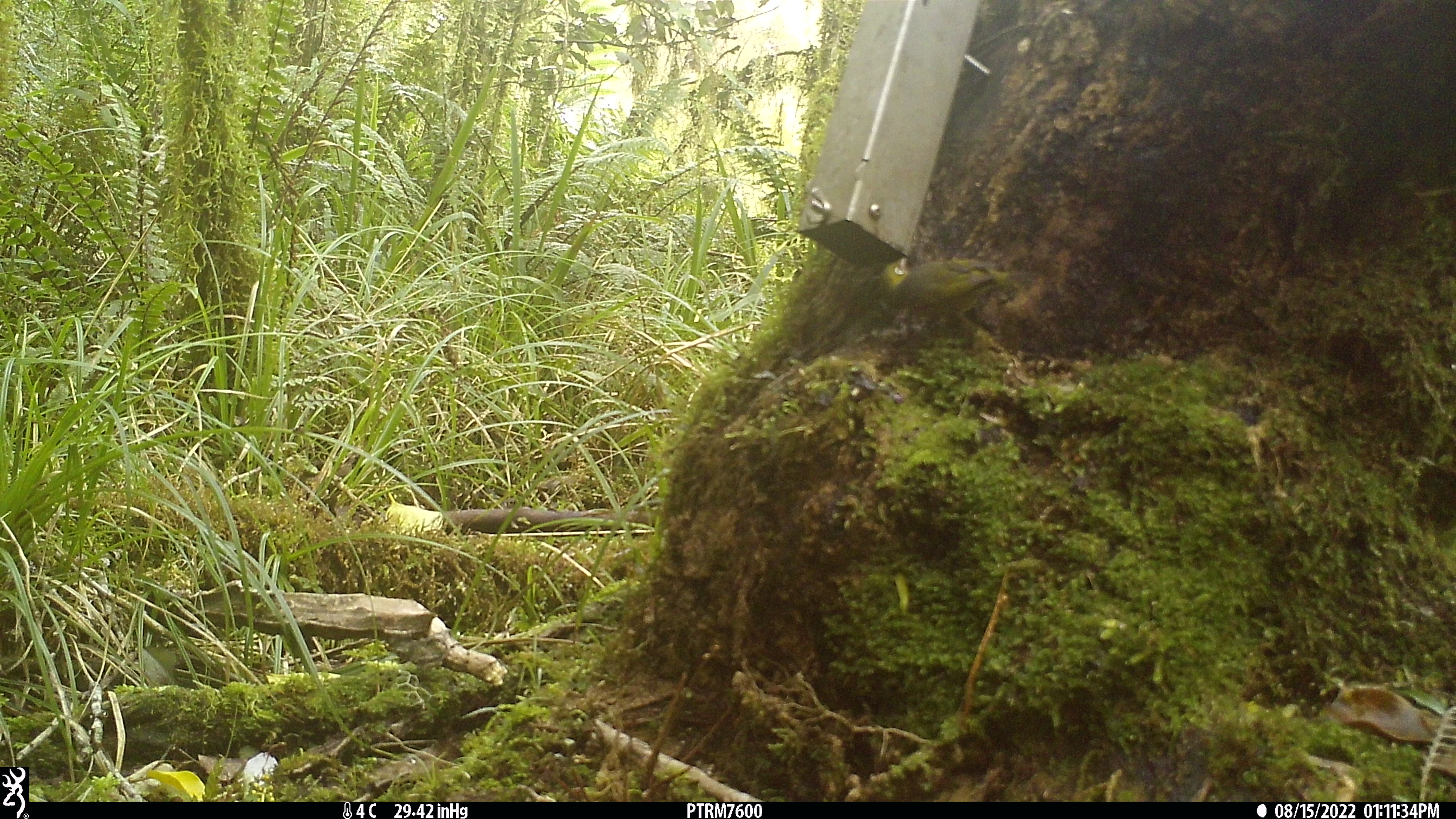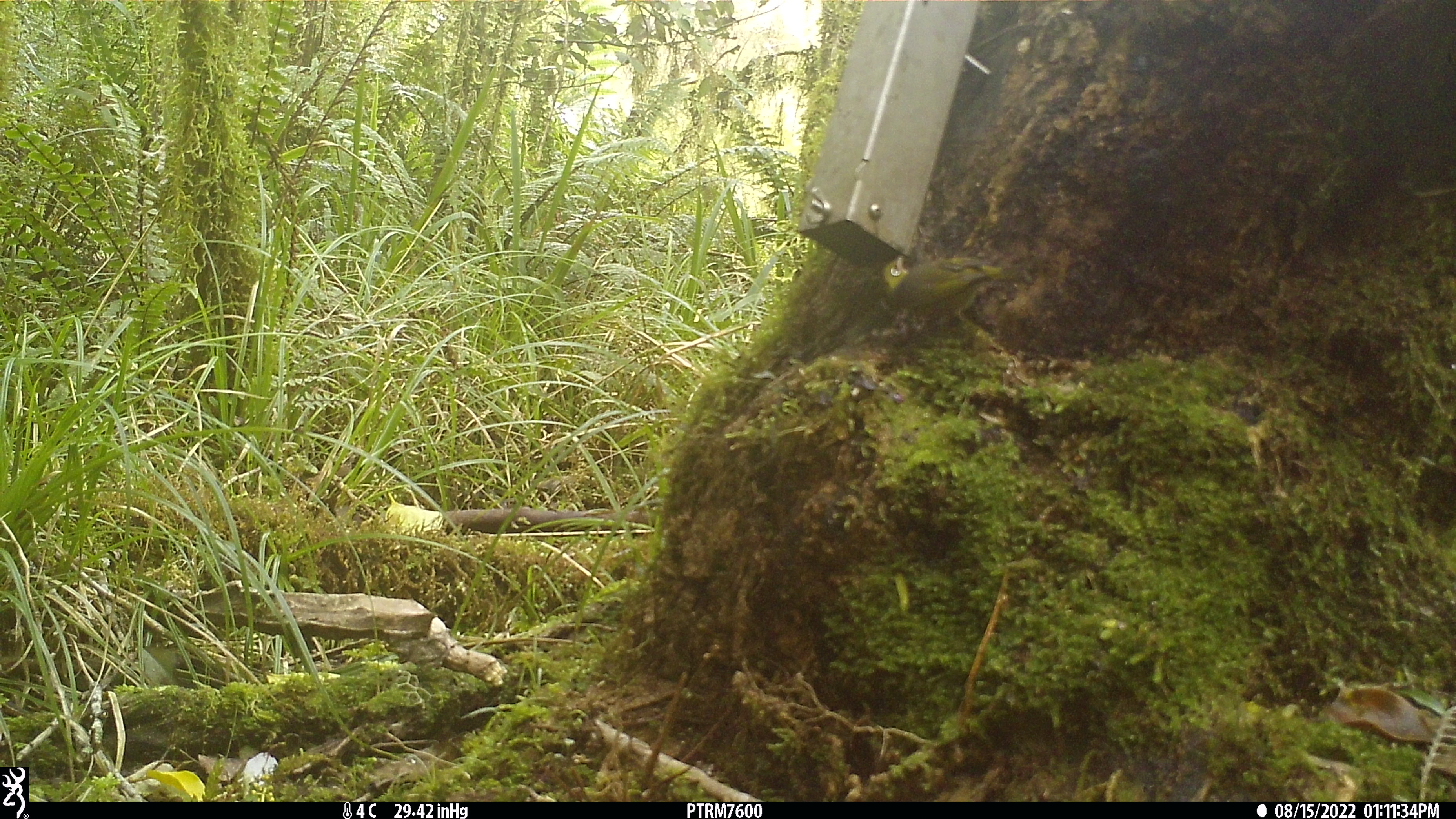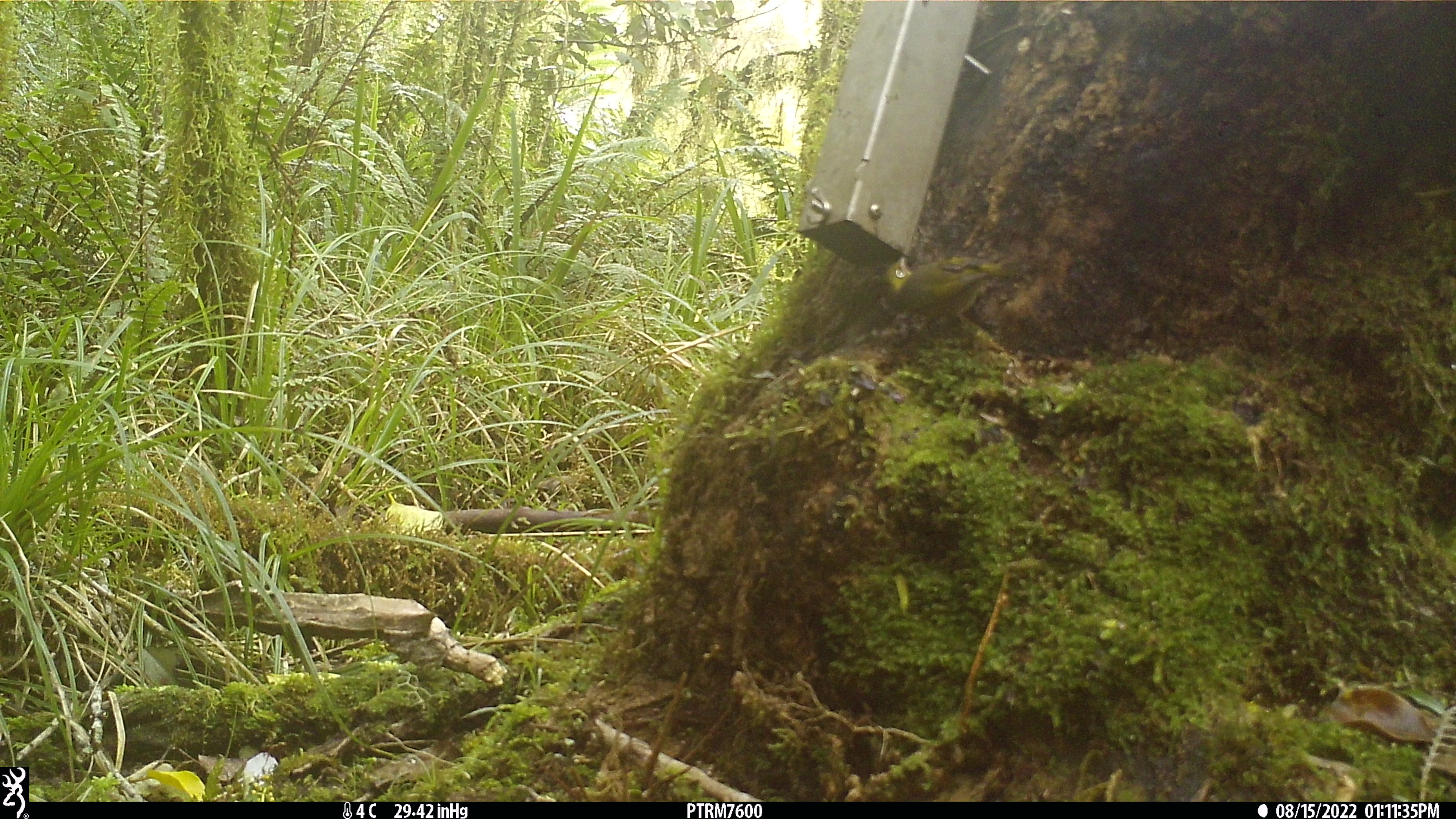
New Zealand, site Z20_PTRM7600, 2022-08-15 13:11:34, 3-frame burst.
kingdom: Animalia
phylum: Chordata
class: Aves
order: Passeriformes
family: Zosteropidae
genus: Zosterops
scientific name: Zosterops lateralis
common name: silvereye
Silvereye (Zosterops lateralis).